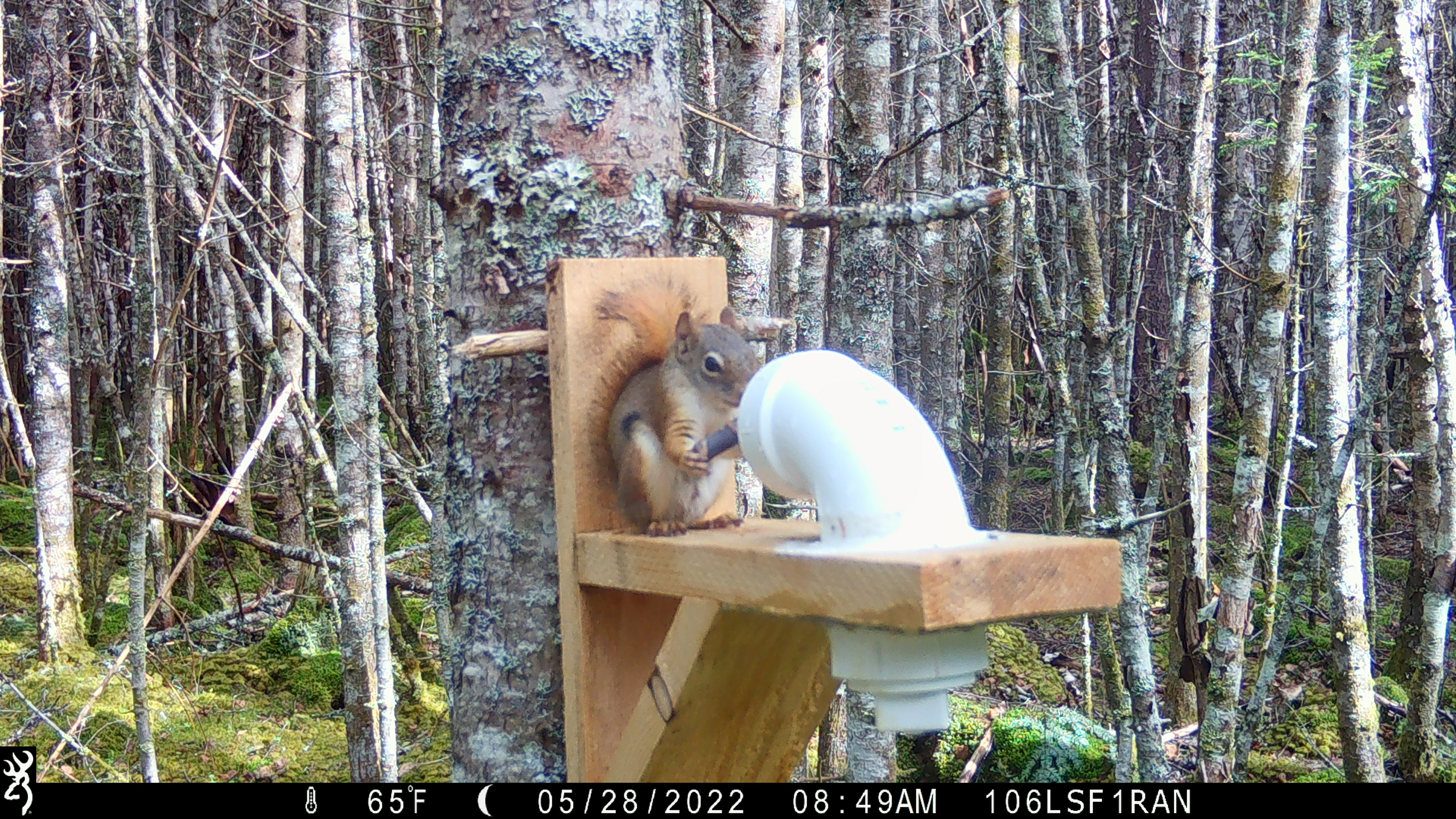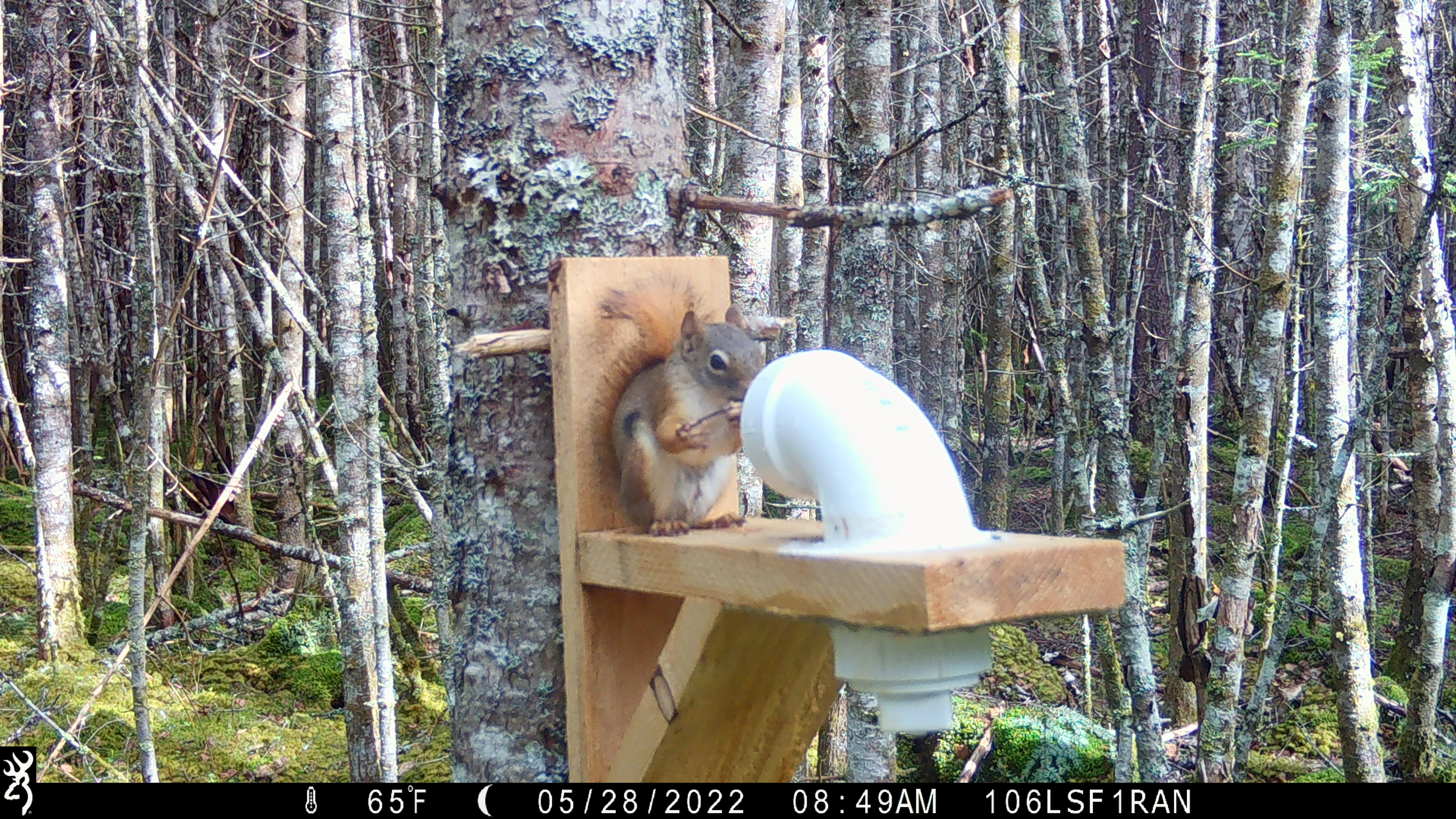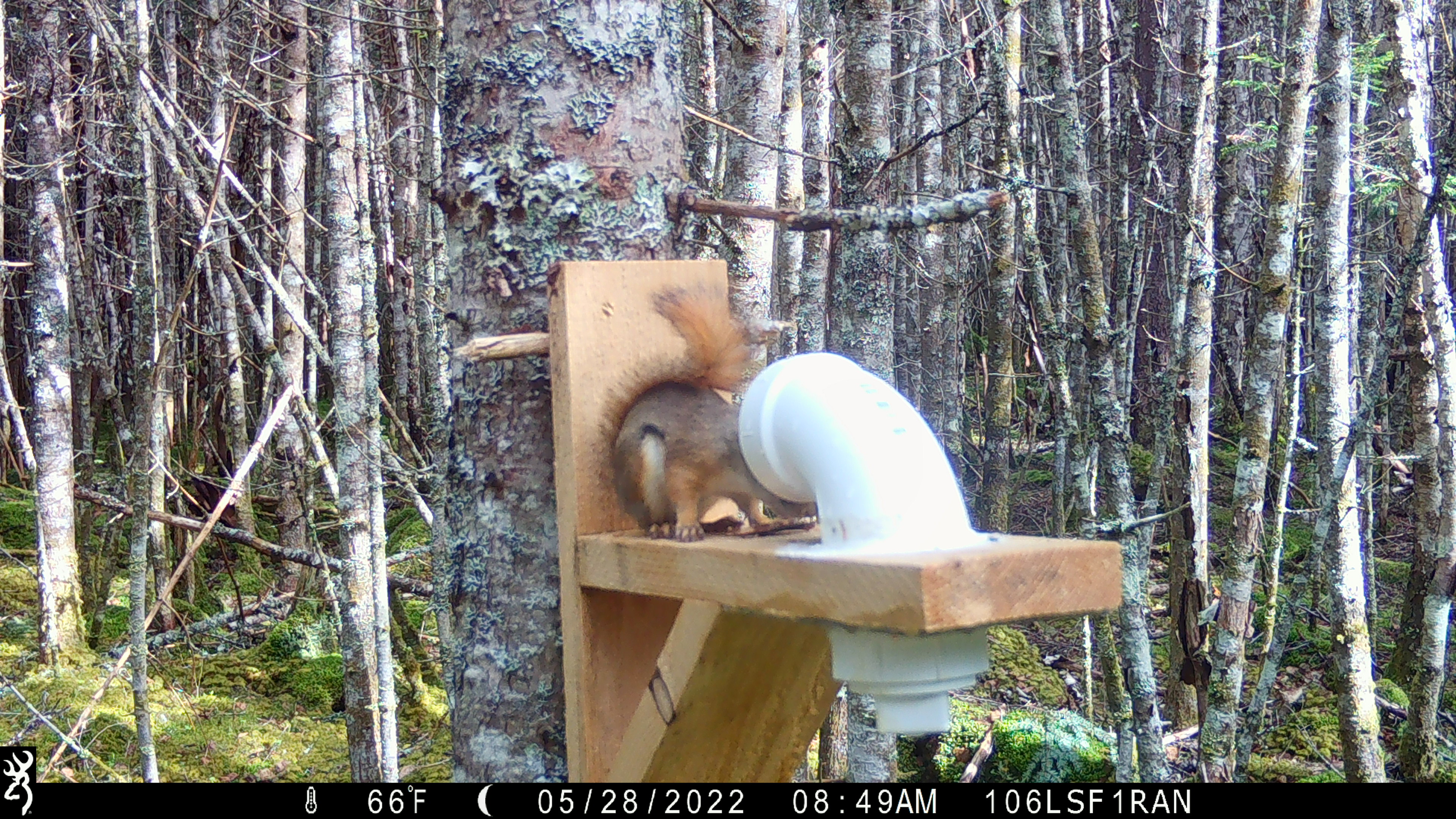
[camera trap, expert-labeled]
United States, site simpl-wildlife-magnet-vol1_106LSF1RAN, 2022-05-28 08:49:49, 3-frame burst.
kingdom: Animalia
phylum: Chordata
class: Mammalia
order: Rodentia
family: Sciuridae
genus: Tamiasciurus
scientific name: Tamiasciurus hudsonicus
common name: red squirrel